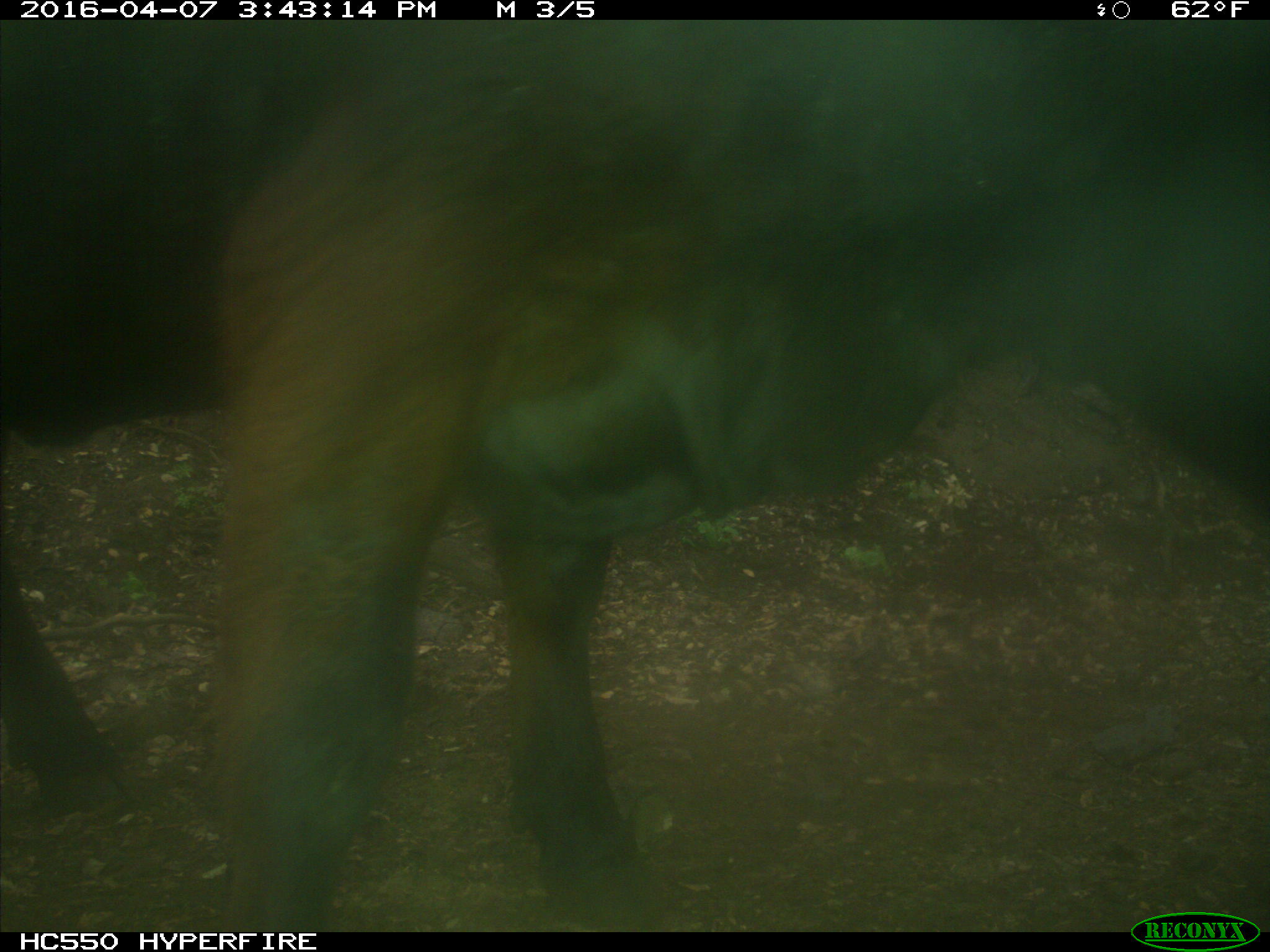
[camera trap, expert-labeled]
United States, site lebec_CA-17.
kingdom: Animalia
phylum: Chordata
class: Mammalia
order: Artiodactyla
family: Bovidae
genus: Bos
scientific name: Bos taurus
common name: domestic cow